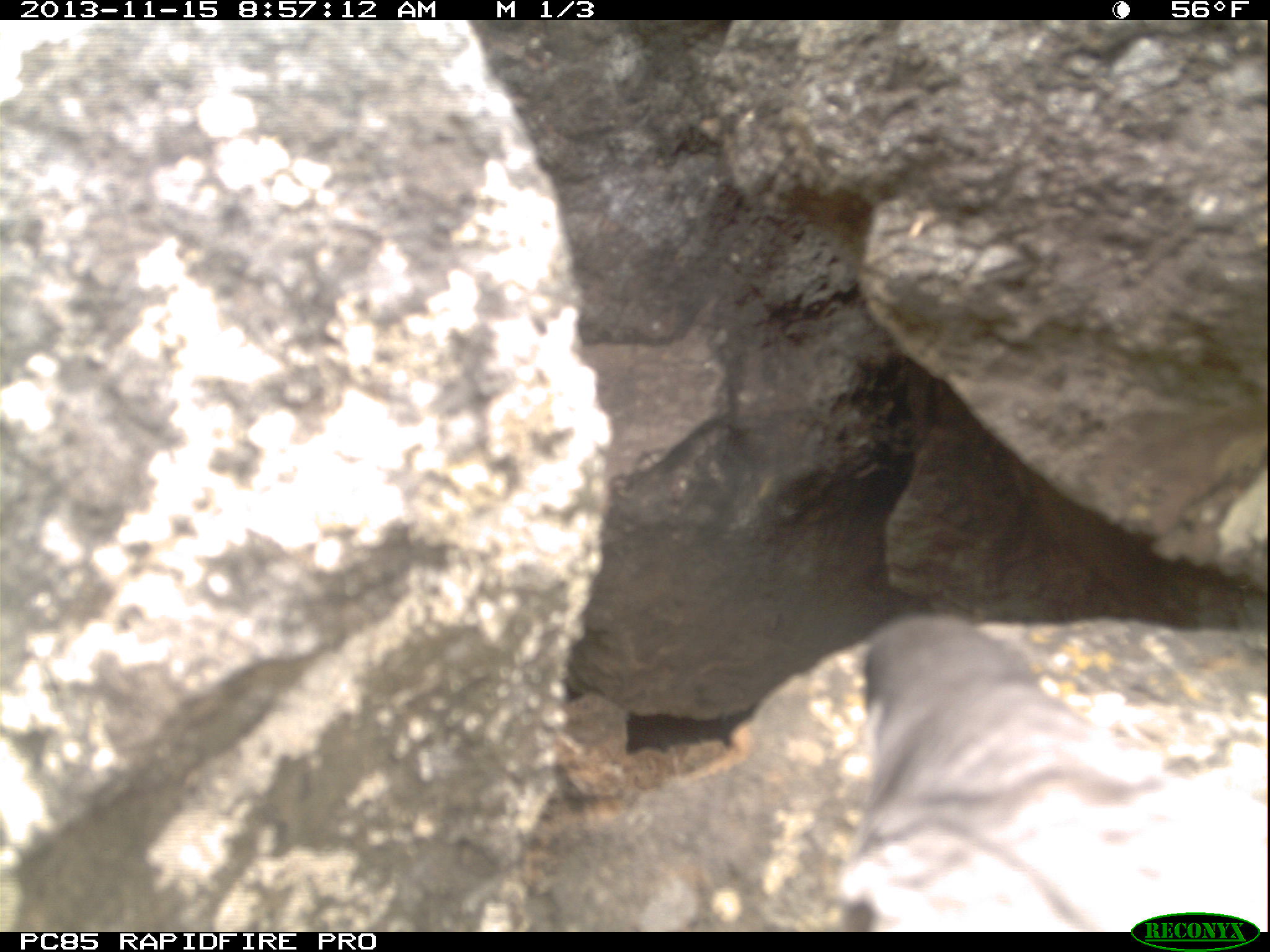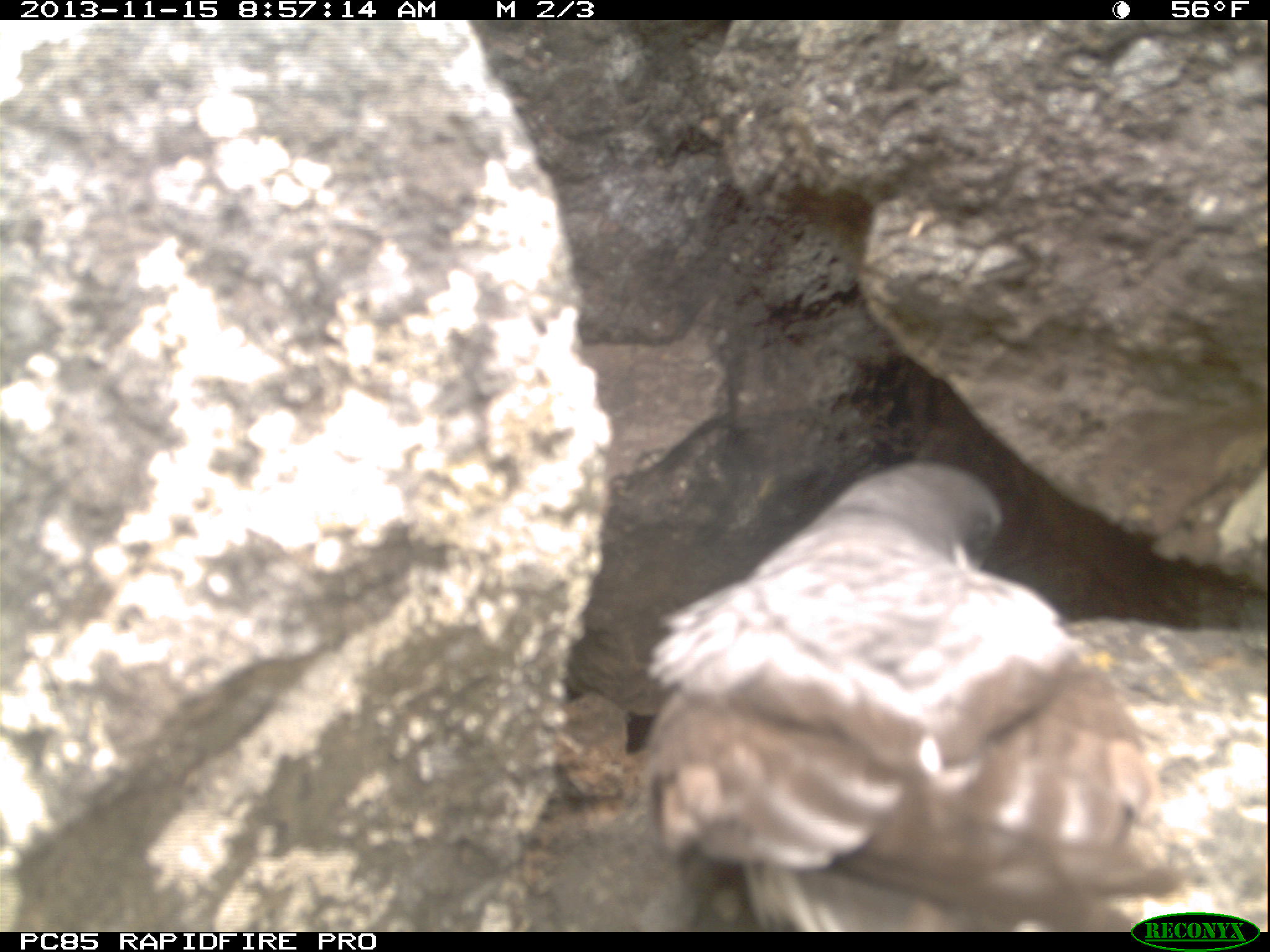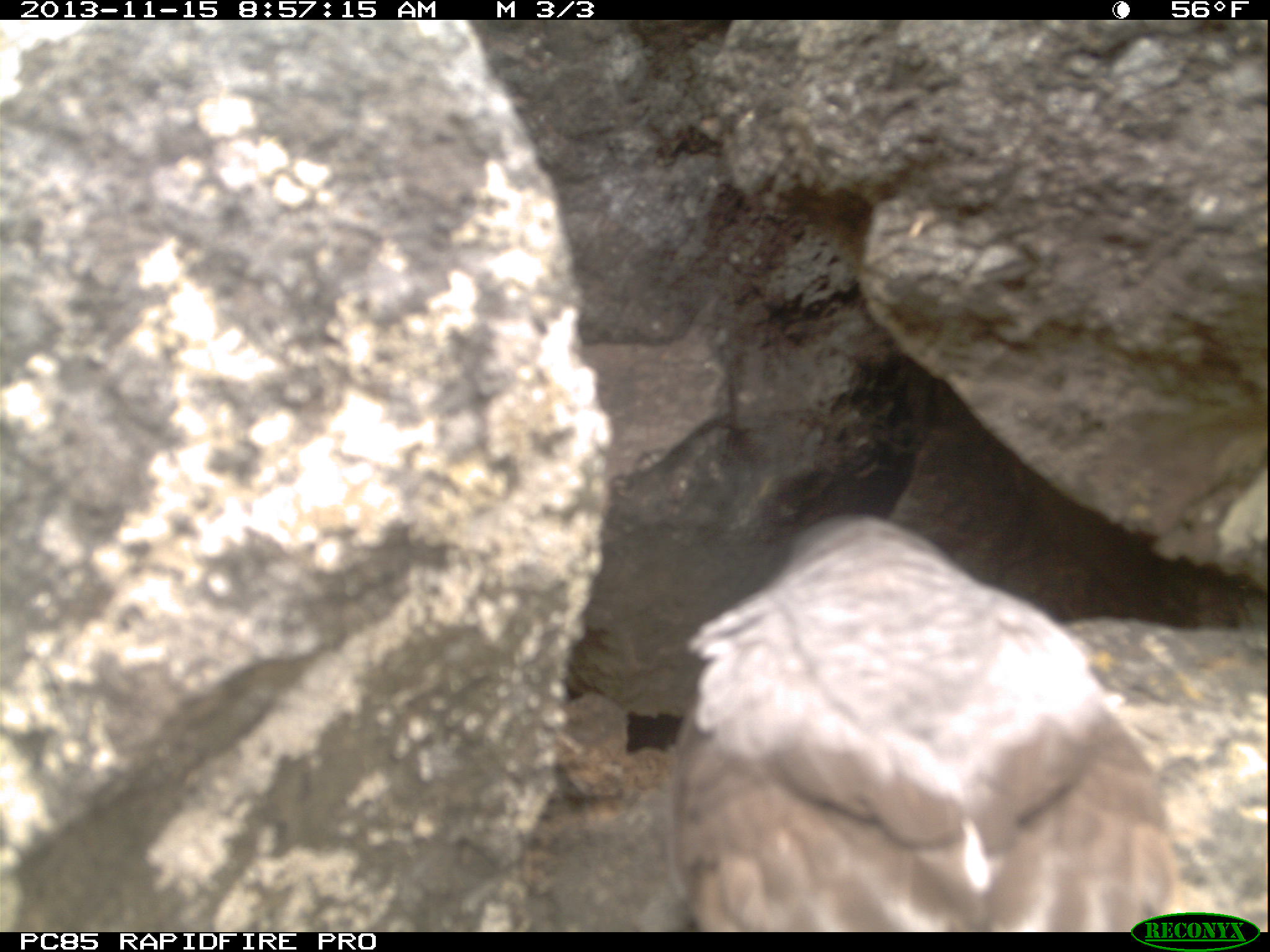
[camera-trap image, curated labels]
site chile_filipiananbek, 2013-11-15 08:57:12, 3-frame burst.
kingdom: Animalia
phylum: Chordata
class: Aves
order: Procellariiformes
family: Procellariidae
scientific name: Procellariidae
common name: petrel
Petrel (Procellariidae).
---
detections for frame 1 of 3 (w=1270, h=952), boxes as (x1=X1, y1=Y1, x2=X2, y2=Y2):
petrel: (x1=836, y1=619, x2=1270, y2=930)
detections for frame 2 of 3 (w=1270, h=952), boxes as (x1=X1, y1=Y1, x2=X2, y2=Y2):
petrel: (x1=556, y1=442, x2=1255, y2=928)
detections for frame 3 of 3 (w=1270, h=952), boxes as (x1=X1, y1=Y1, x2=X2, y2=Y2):
petrel: (x1=658, y1=518, x2=1193, y2=923)